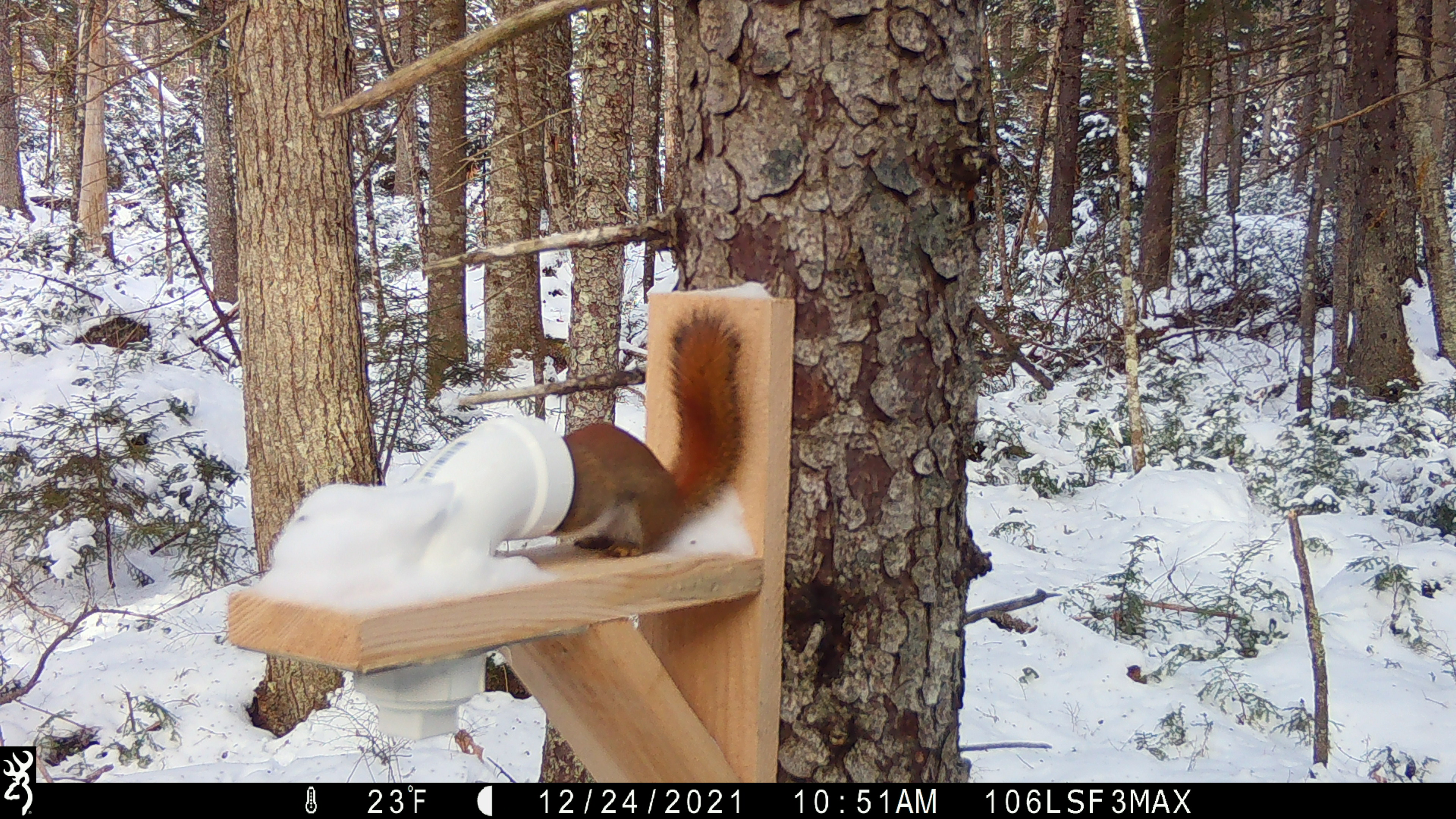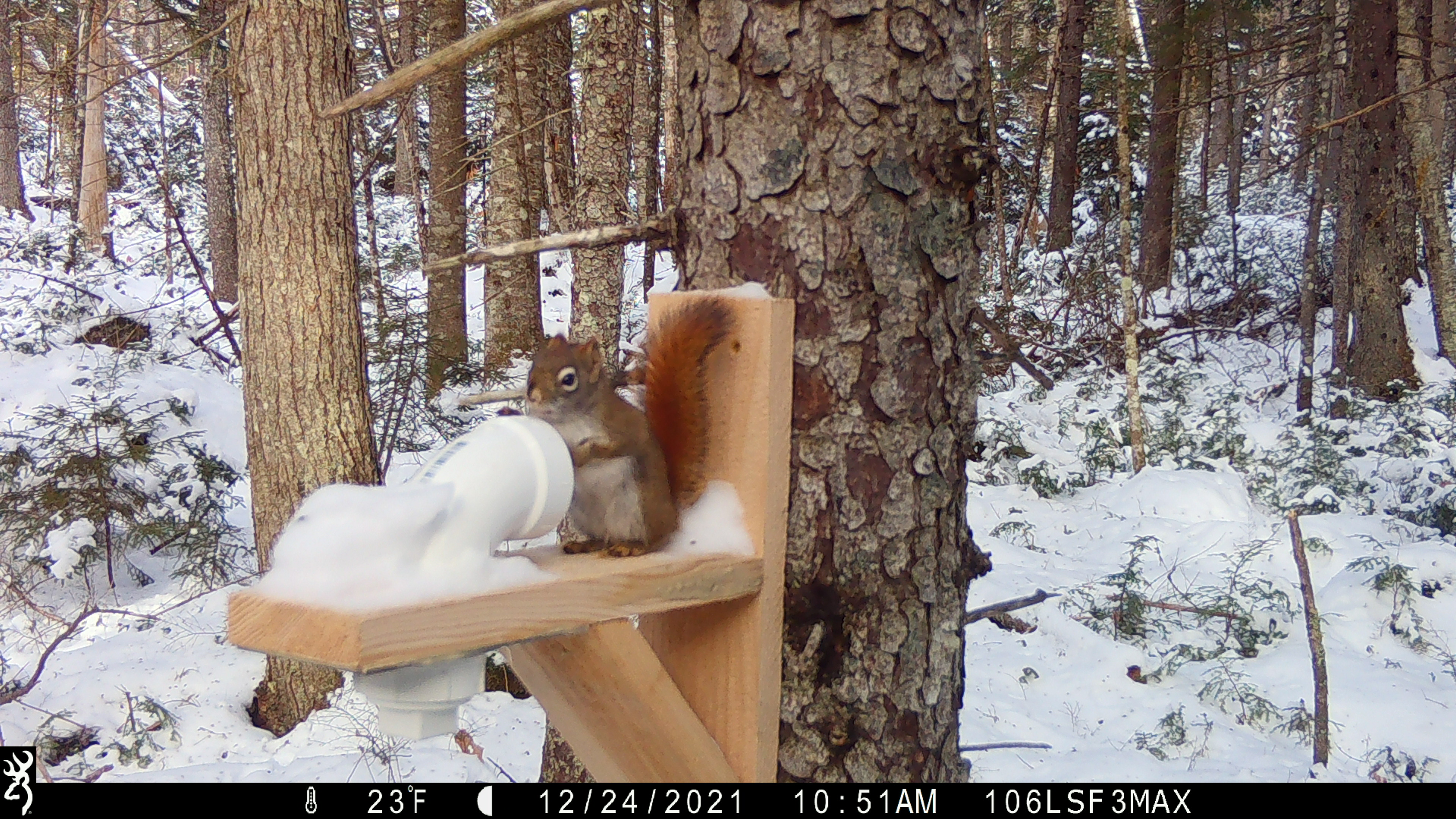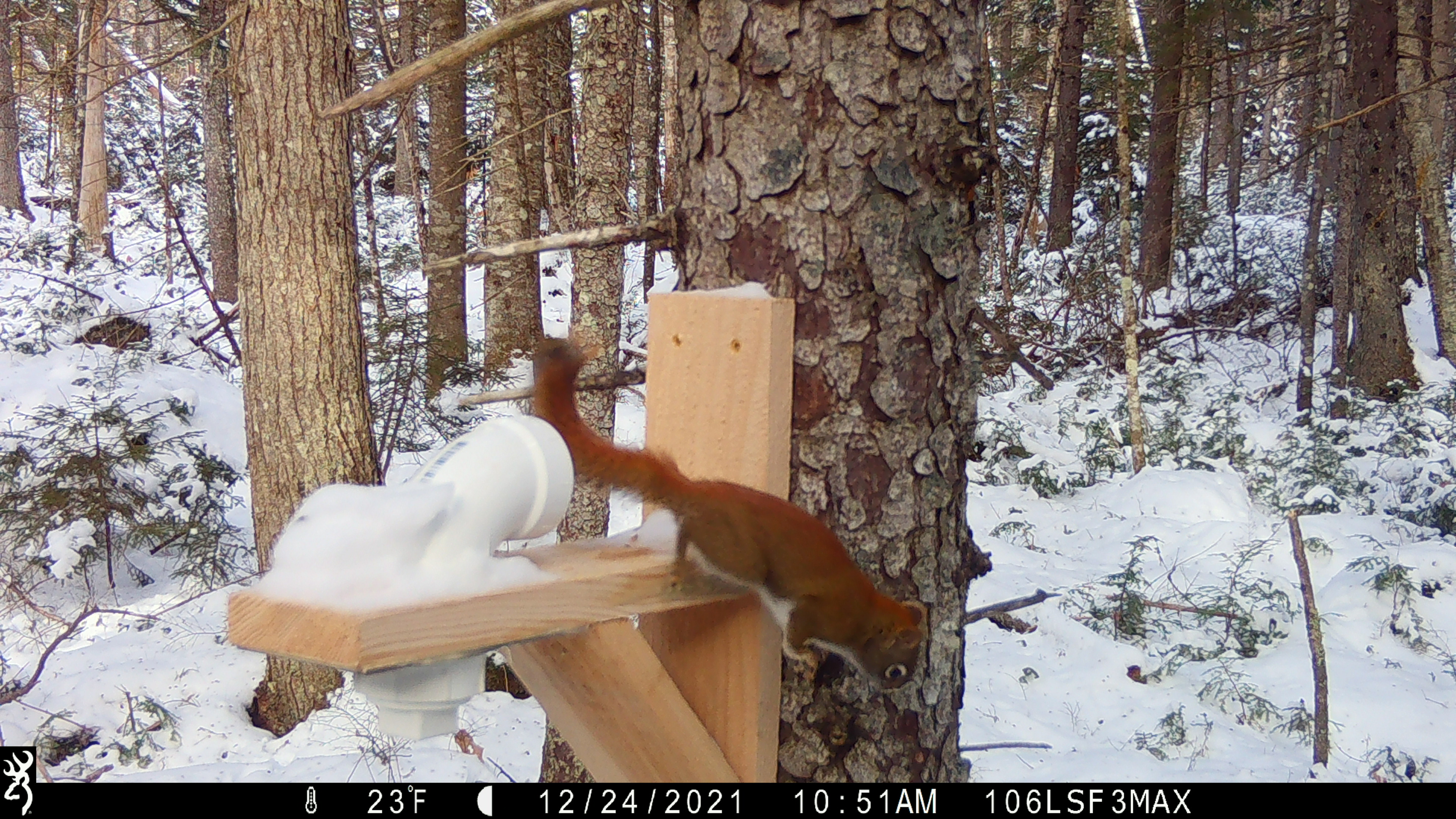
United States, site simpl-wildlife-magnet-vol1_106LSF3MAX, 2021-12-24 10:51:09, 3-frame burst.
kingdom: Animalia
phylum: Chordata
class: Mammalia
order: Rodentia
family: Sciuridae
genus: Tamiasciurus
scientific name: Tamiasciurus hudsonicus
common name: red squirrel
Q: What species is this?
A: Red squirrel (Tamiasciurus hudsonicus).